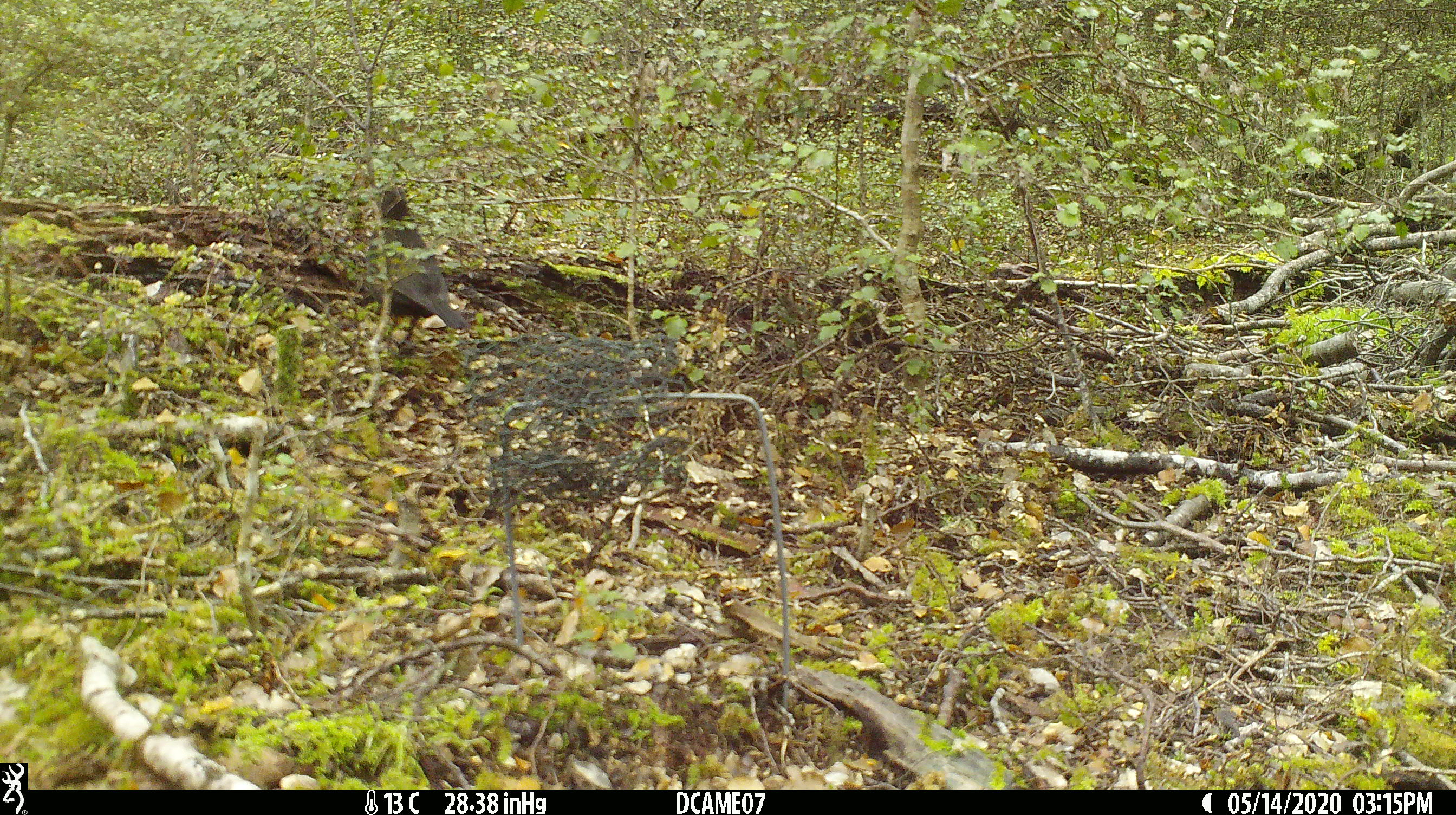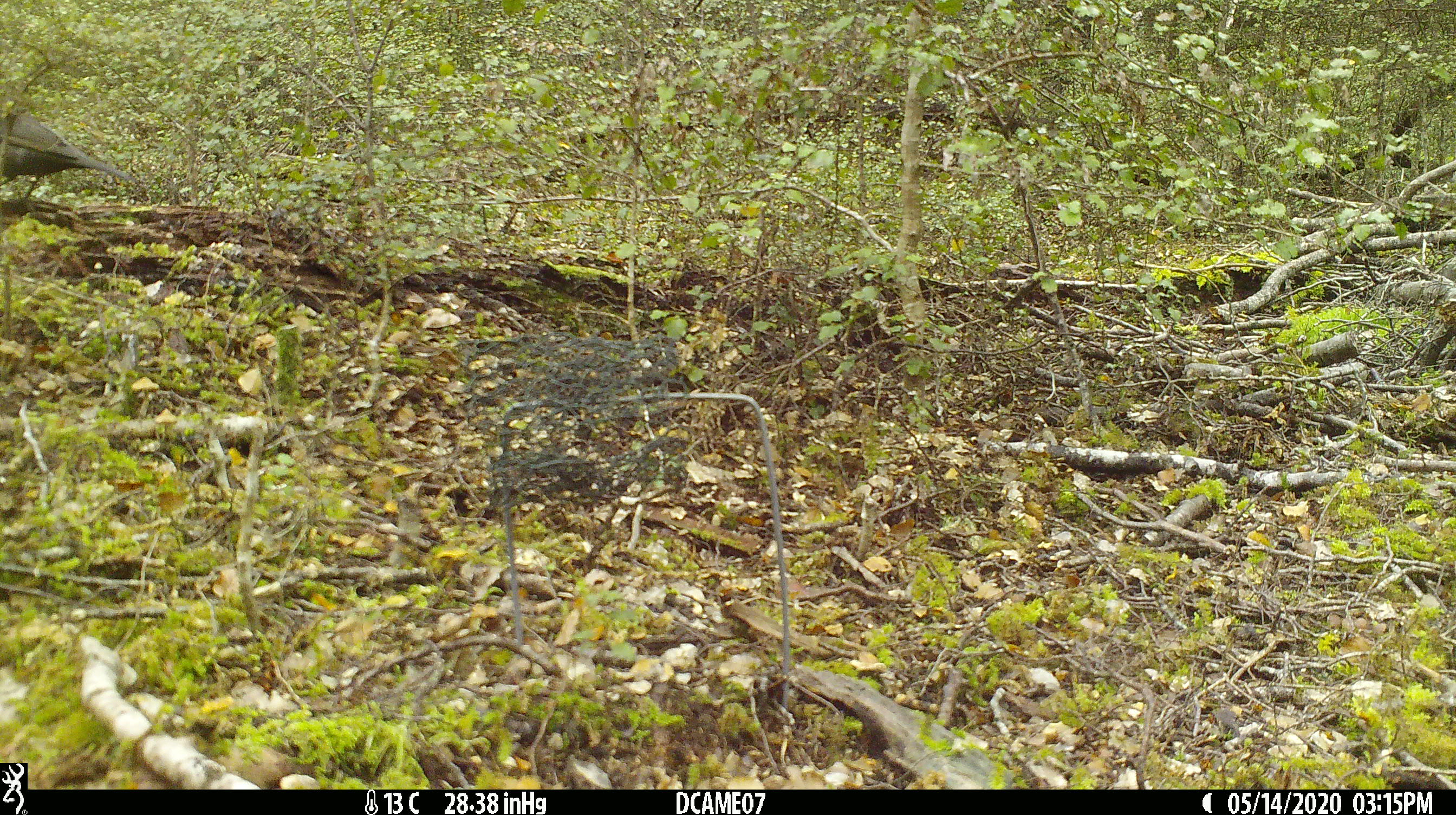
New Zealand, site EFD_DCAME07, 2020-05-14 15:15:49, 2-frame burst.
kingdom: Animalia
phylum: Chordata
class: Aves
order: Passeriformes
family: Turdidae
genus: Turdus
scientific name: Turdus merula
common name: eurasian blackbird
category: blackbird